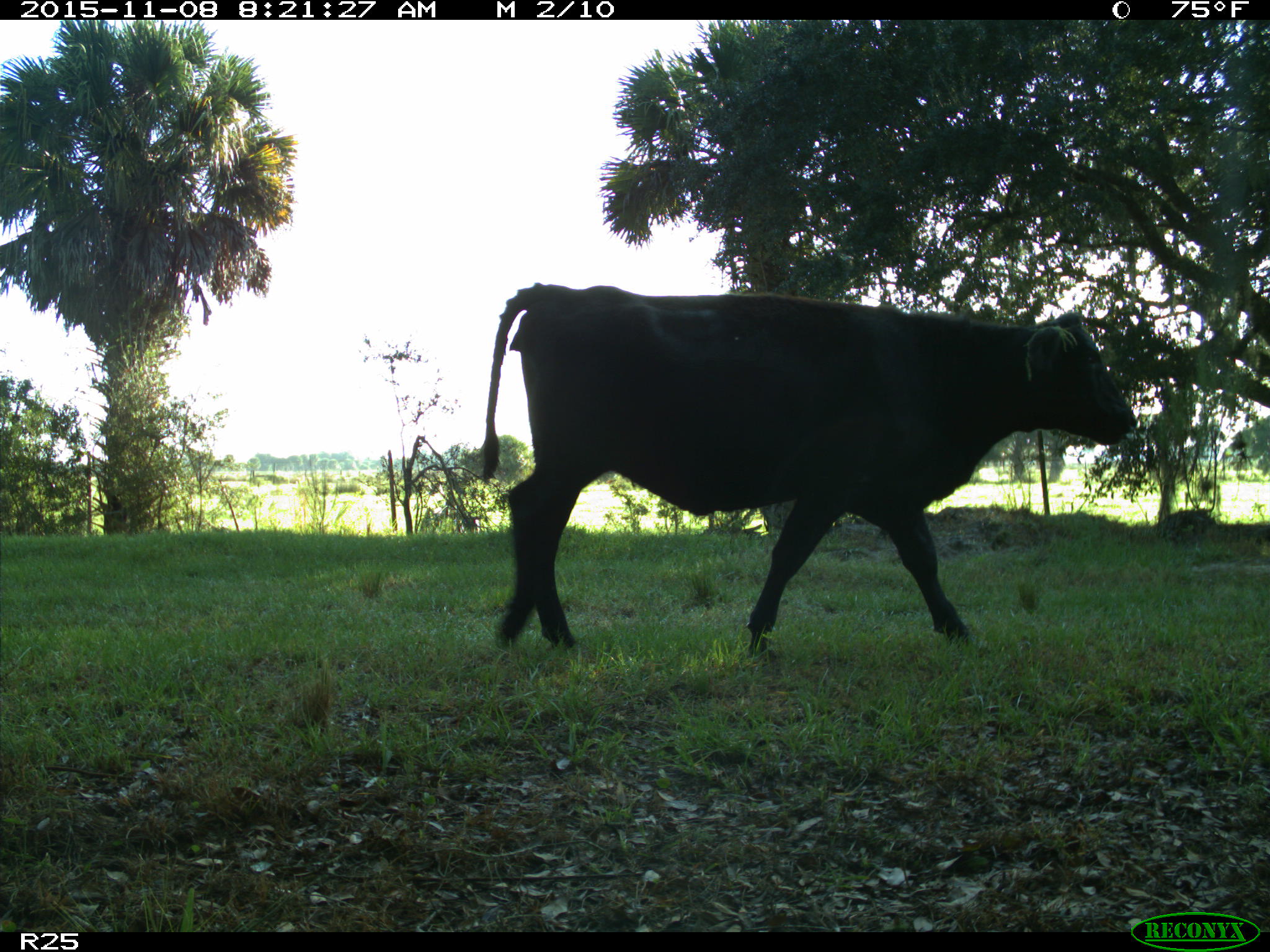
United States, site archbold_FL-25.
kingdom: Animalia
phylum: Chordata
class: Mammalia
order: Artiodactyla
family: Bovidae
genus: Bos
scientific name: Bos taurus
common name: domestic cow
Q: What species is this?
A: Bos taurus (domestic cow).